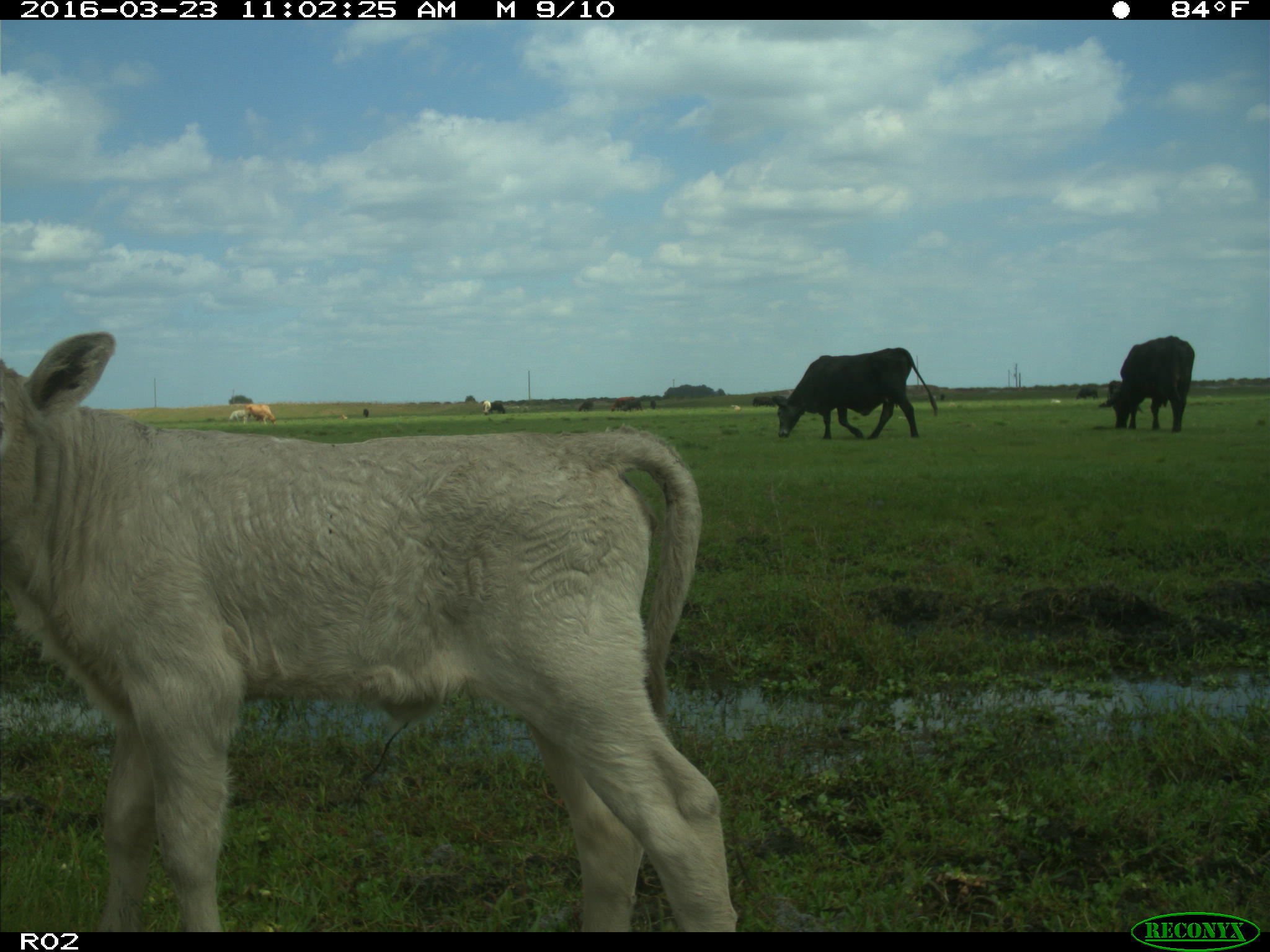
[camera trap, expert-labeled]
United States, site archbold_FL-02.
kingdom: Animalia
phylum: Chordata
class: Mammalia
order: Artiodactyla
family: Bovidae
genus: Bos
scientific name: Bos taurus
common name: domestic cow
Bos taurus (domestic cow).